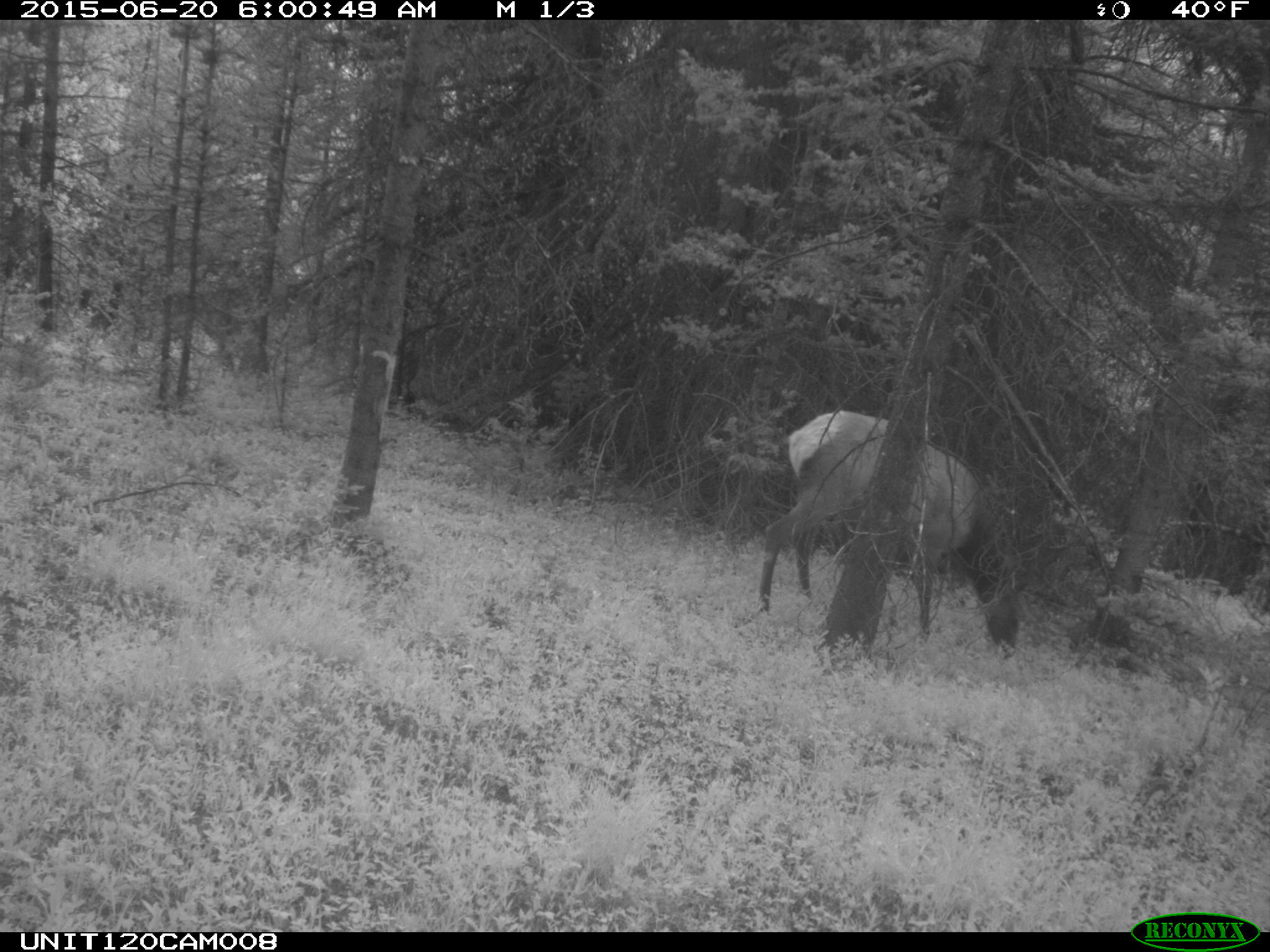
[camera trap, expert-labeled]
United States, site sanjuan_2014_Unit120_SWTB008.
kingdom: Animalia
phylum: Chordata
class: Mammalia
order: Artiodactyla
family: Cervidae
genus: Cervus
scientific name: Cervus elaphus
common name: red deer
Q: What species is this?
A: Cervus elaphus (red deer).